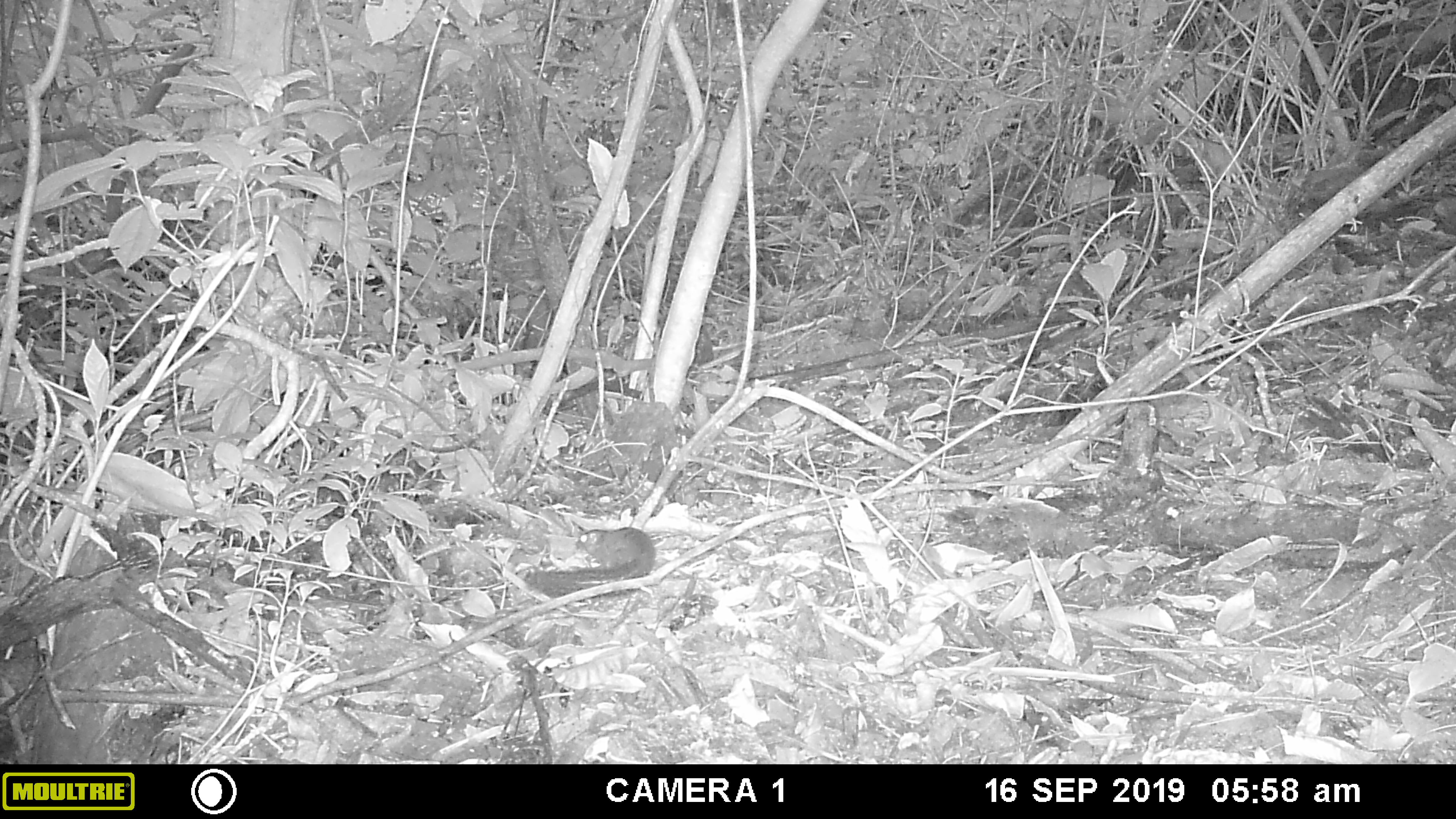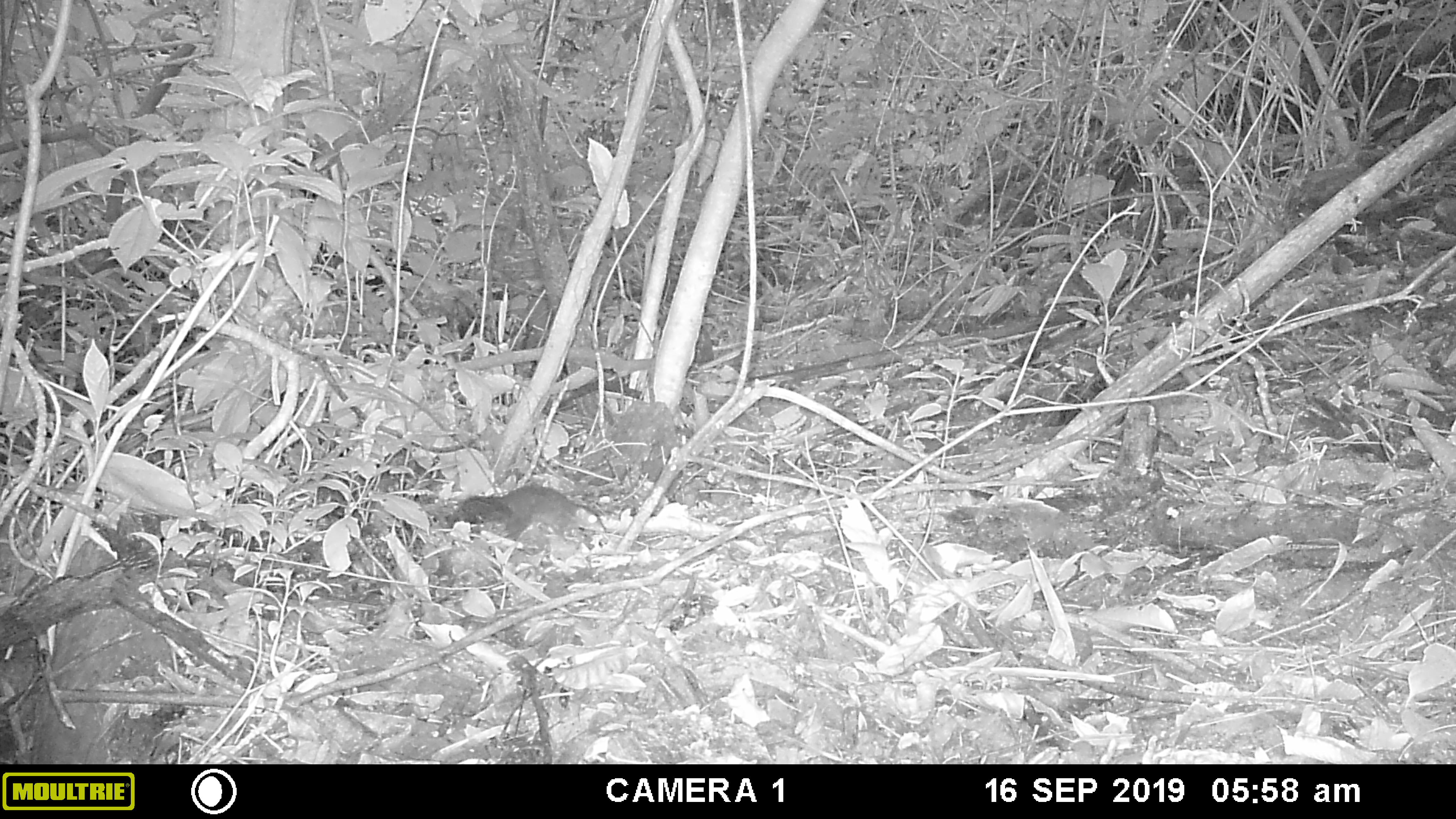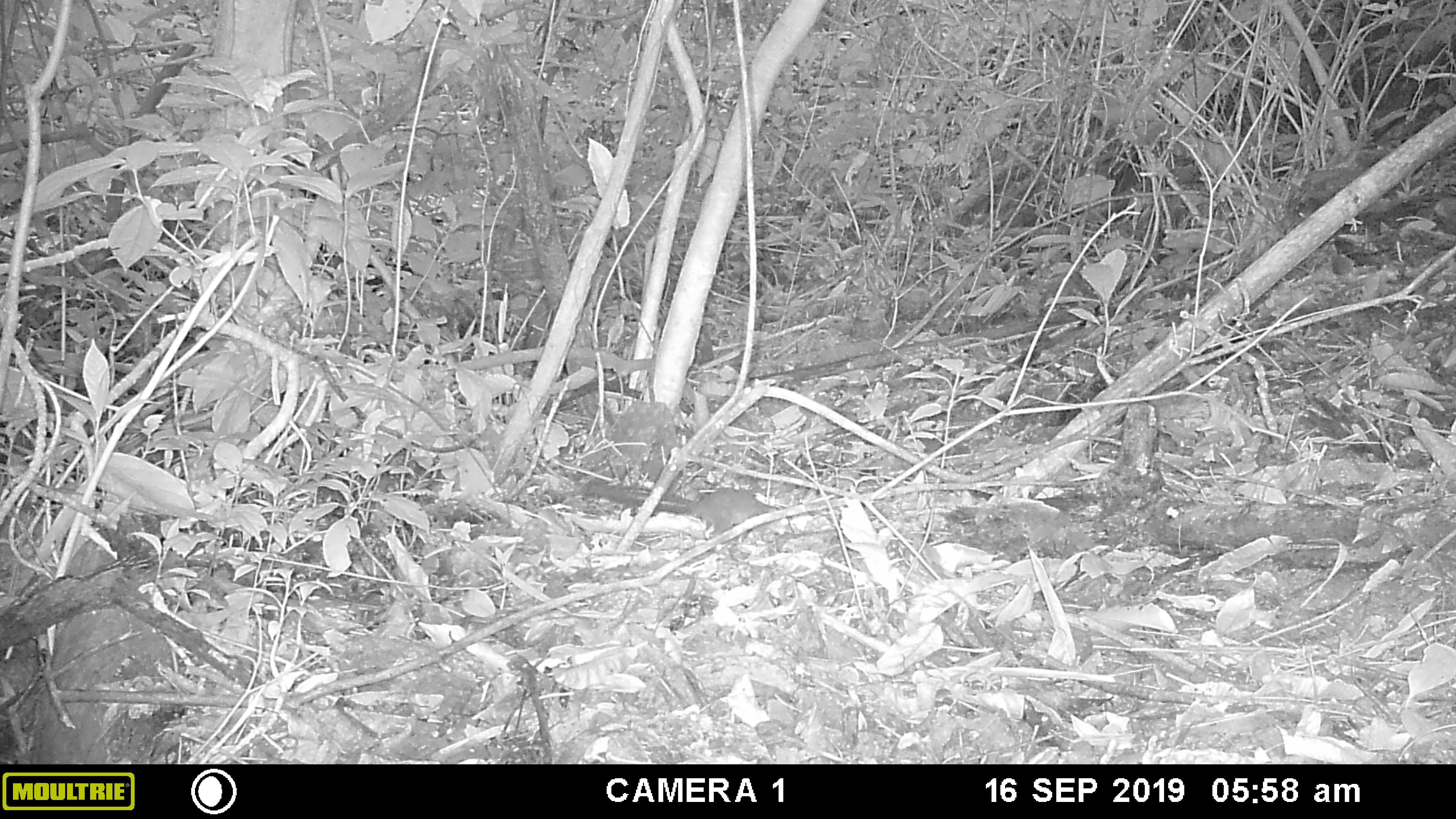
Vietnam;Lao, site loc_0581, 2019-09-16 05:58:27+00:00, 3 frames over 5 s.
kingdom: Animalia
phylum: Chordata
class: Mammalia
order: Rodentia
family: Sciuridae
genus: Sciurus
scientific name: Sciurus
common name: squirrel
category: unidentified squirrel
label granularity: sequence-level